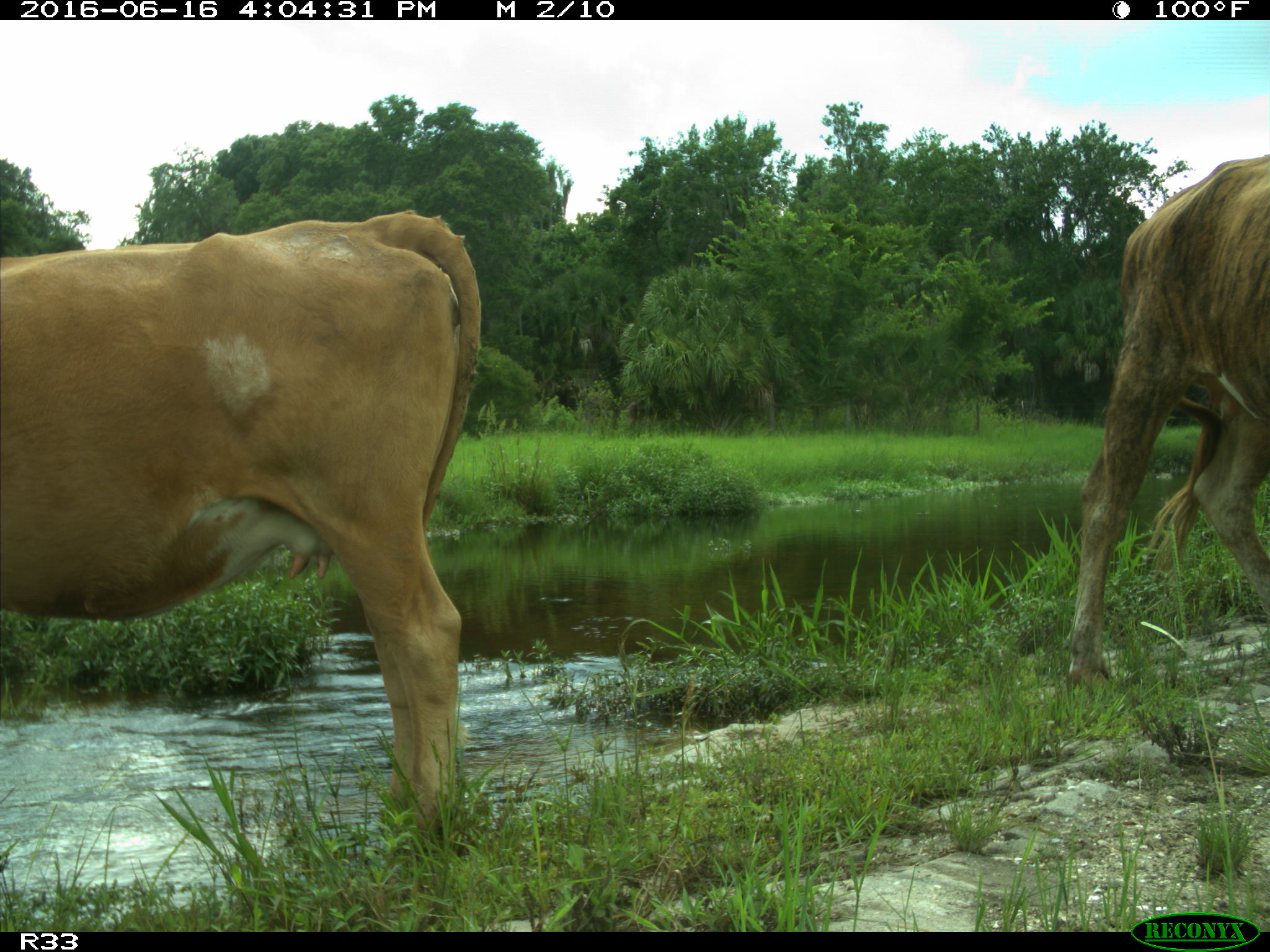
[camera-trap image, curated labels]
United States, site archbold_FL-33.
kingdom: Animalia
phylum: Chordata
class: Mammalia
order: Artiodactyla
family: Bovidae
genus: Bos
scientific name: Bos taurus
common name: domestic cow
Bos taurus (domestic cow).